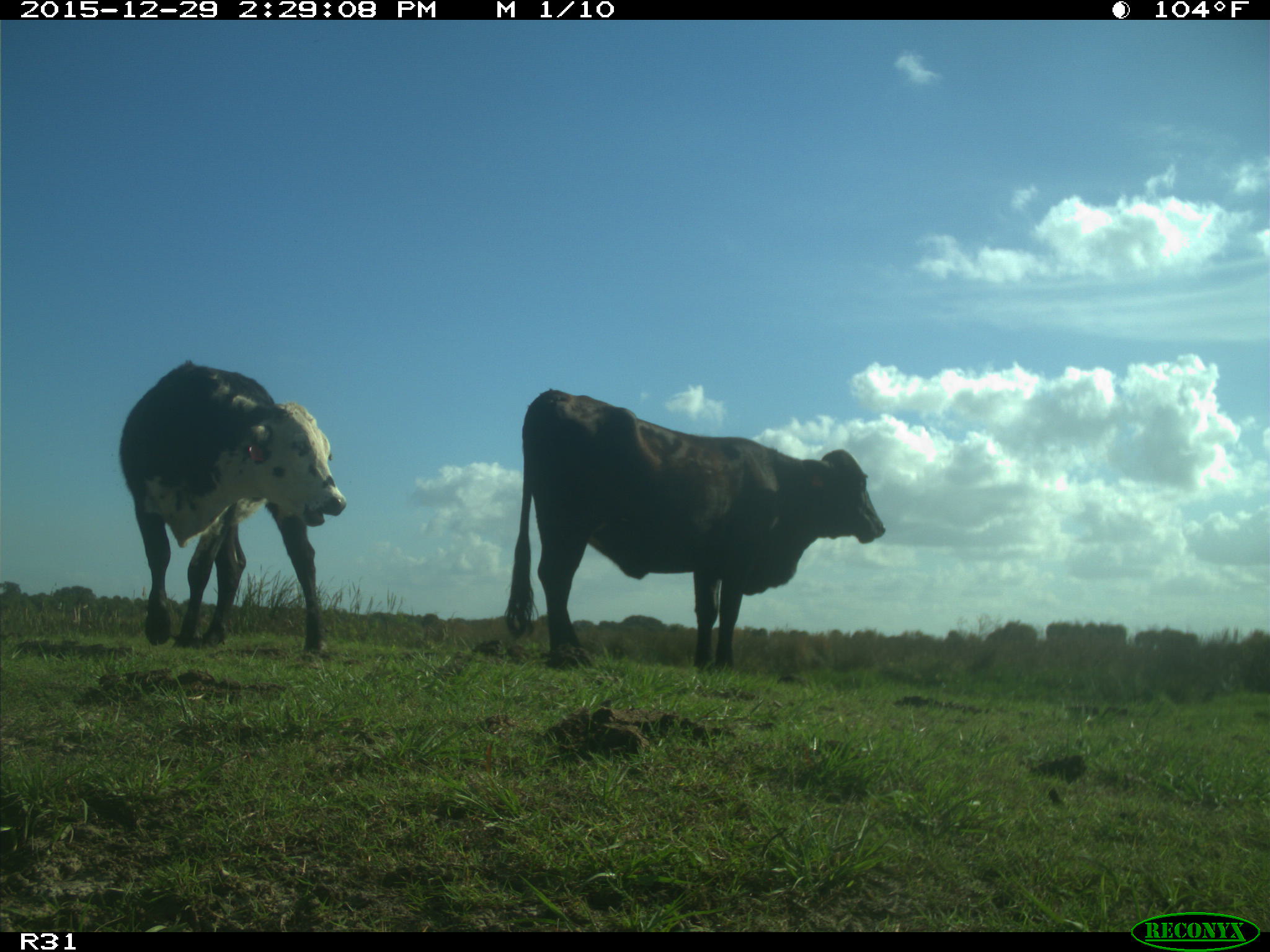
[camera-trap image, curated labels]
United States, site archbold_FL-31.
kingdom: Animalia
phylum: Chordata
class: Mammalia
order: Artiodactyla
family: Bovidae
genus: Bos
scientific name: Bos taurus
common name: domestic cow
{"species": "Bos taurus (domestic cow)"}